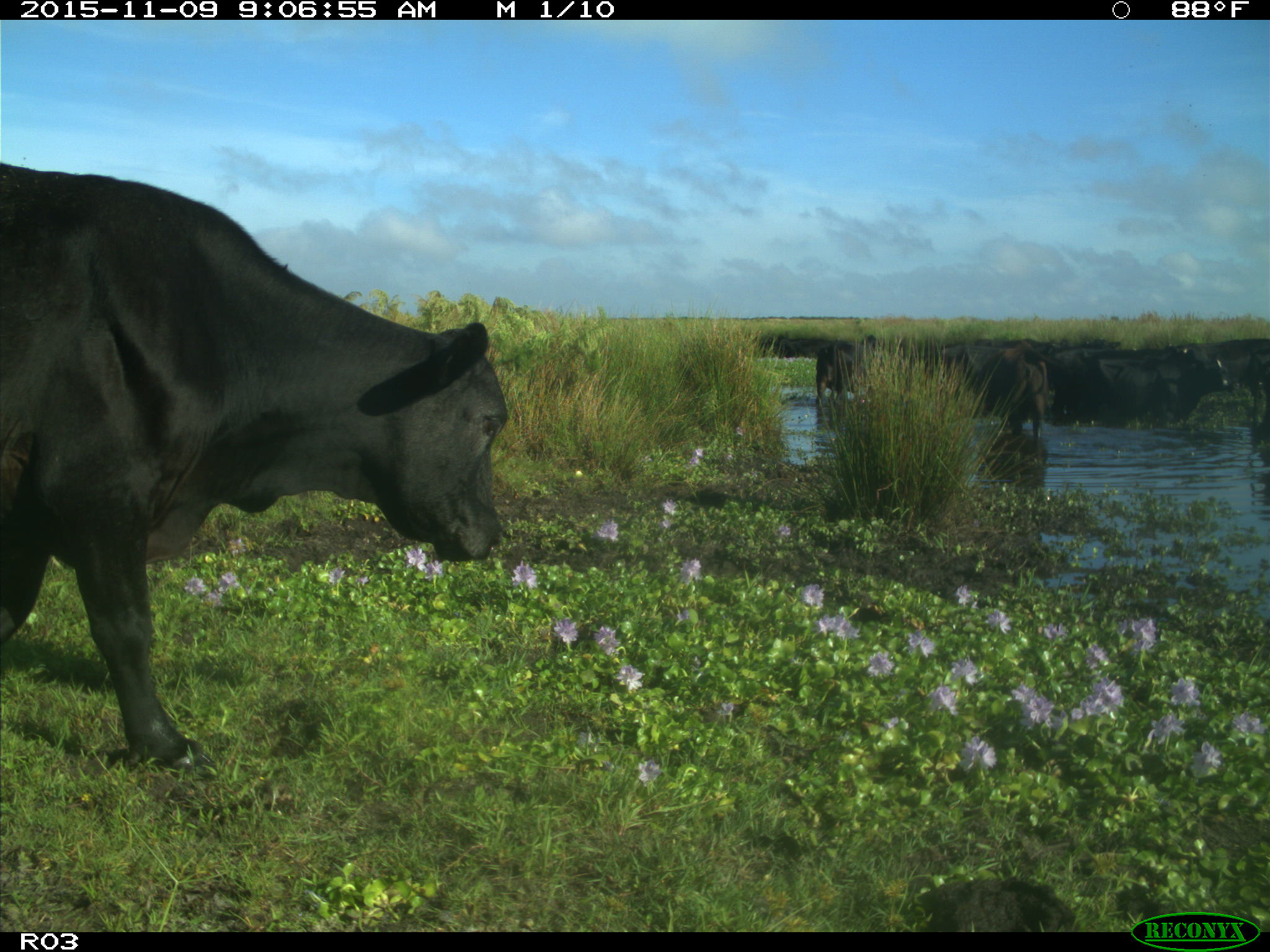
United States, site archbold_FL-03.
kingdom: Animalia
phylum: Chordata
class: Mammalia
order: Artiodactyla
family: Bovidae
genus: Bos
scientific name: Bos taurus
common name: domestic cow